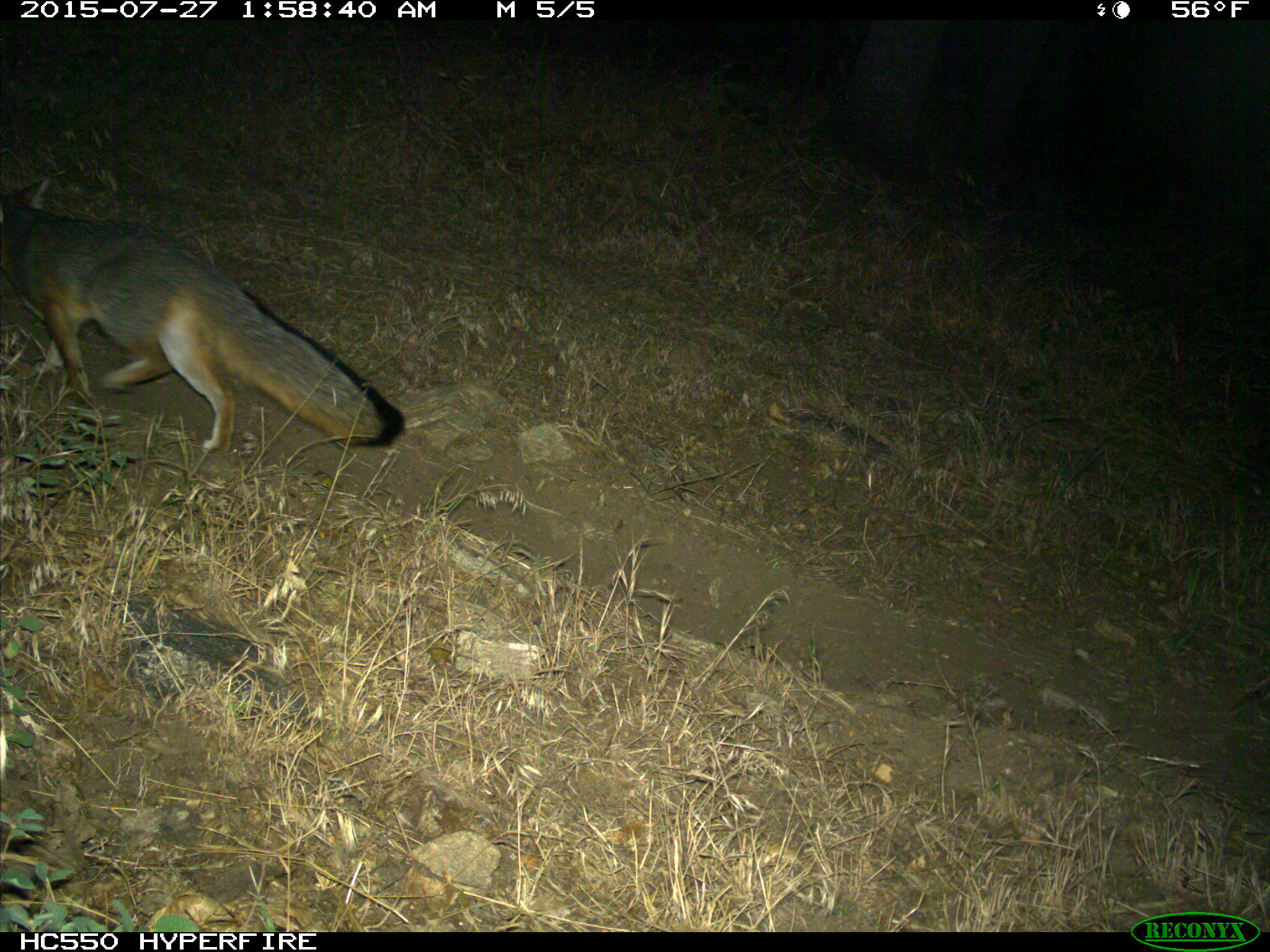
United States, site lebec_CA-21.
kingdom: Animalia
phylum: Chordata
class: Mammalia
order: Carnivora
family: Canidae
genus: Urocyon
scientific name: Urocyon cinereoargenteus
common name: gray fox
Urocyon cinereoargenteus (gray fox).